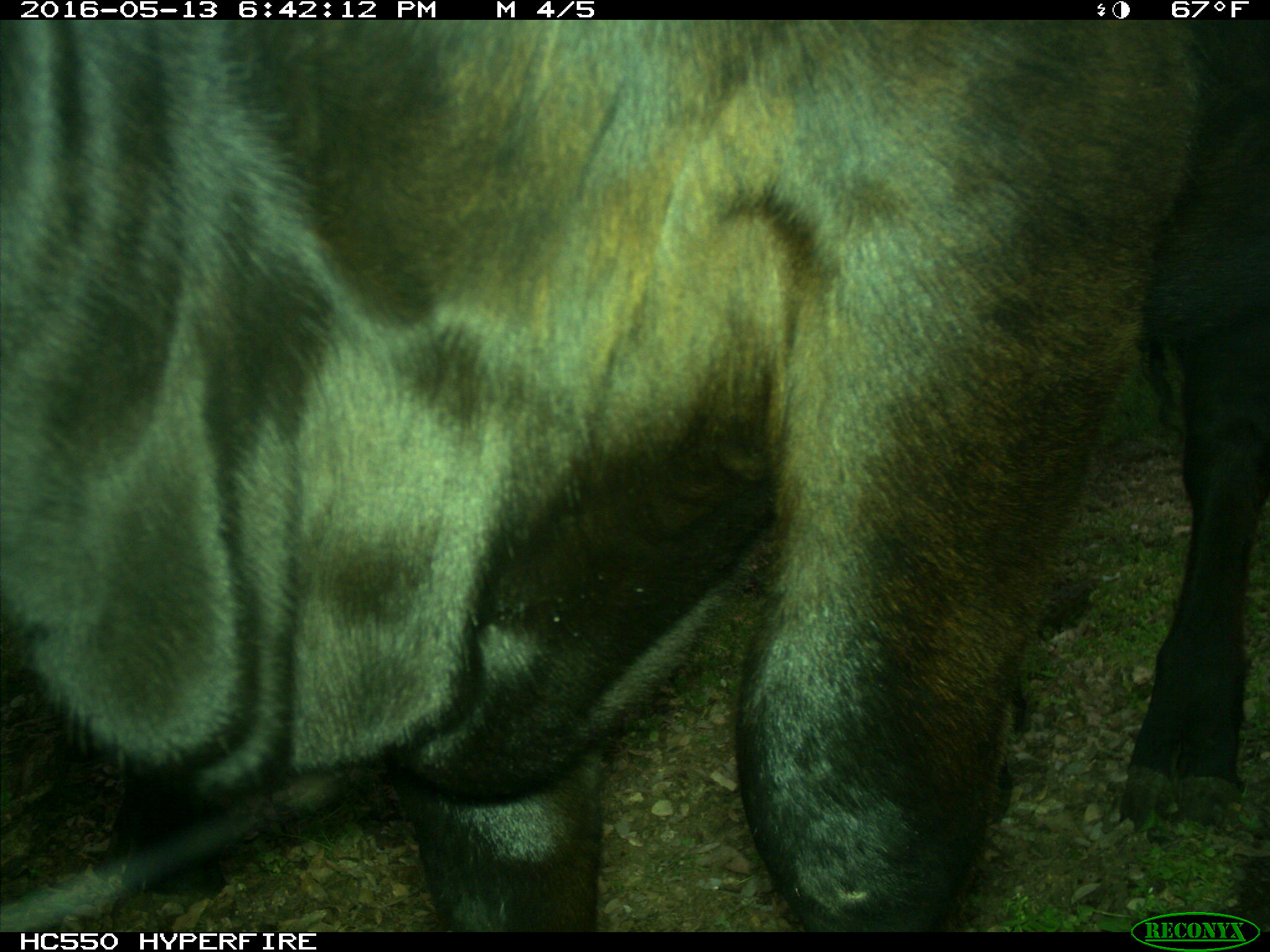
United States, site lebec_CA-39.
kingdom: Animalia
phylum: Chordata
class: Mammalia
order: Artiodactyla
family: Bovidae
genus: Bos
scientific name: Bos taurus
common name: domestic cow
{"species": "Bos taurus (domestic cow)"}